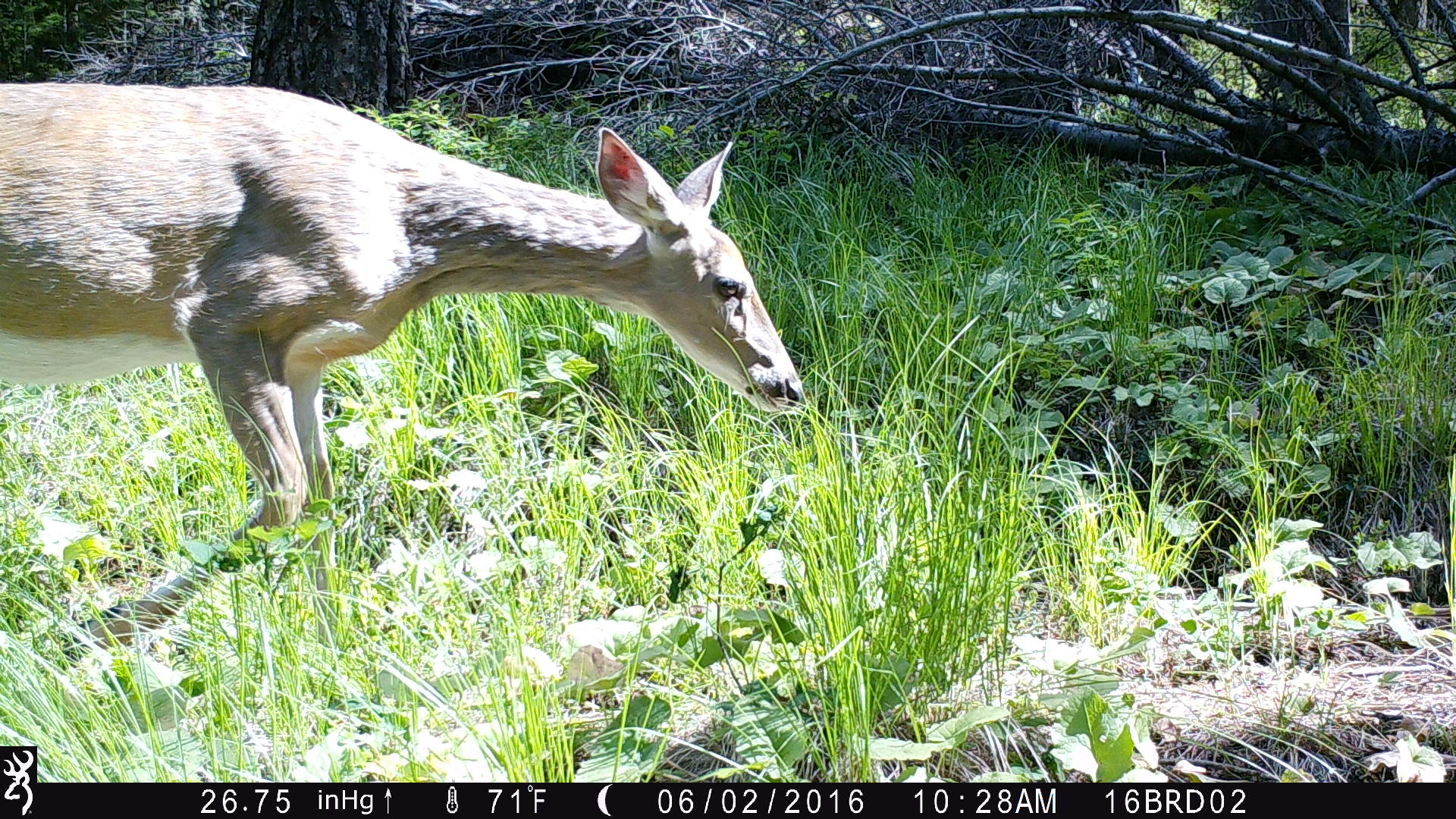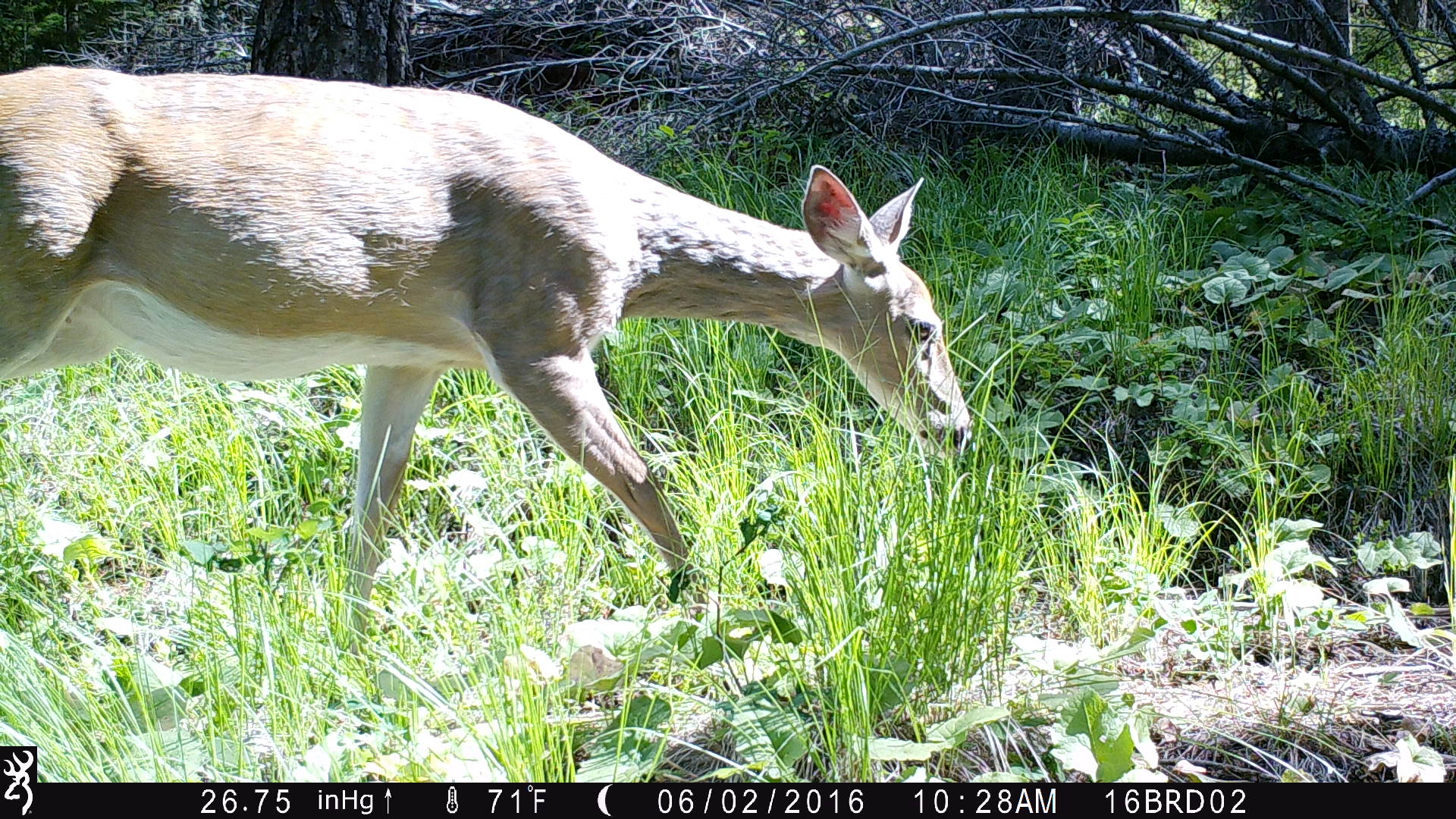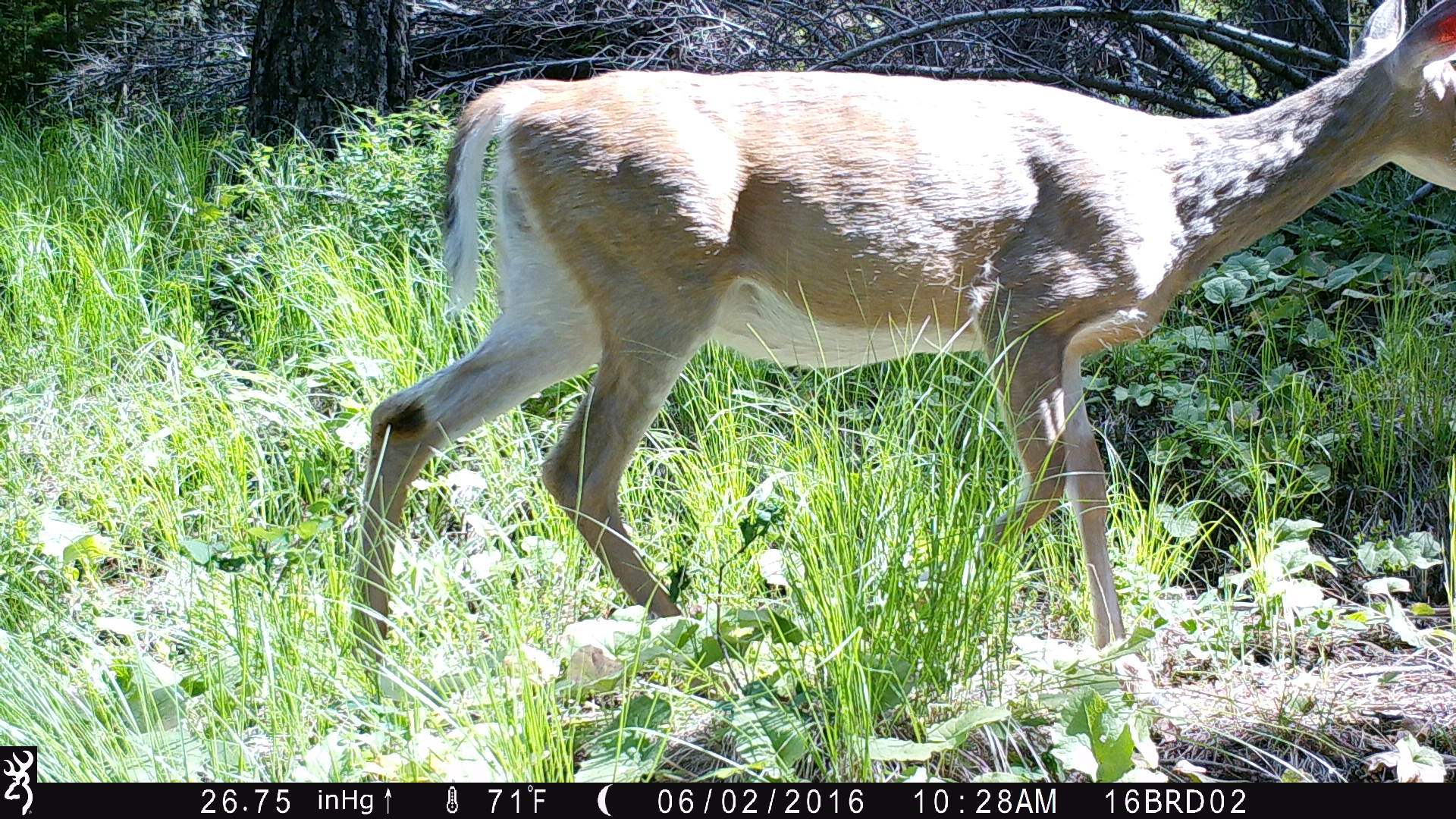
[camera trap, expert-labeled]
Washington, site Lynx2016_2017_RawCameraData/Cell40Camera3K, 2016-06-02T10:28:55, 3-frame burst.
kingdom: Animalia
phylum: Chordata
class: Mammalia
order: Artiodactyla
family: Cervidae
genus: Odocoileus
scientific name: Odocoileus virginianus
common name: white-tailed deer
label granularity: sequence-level